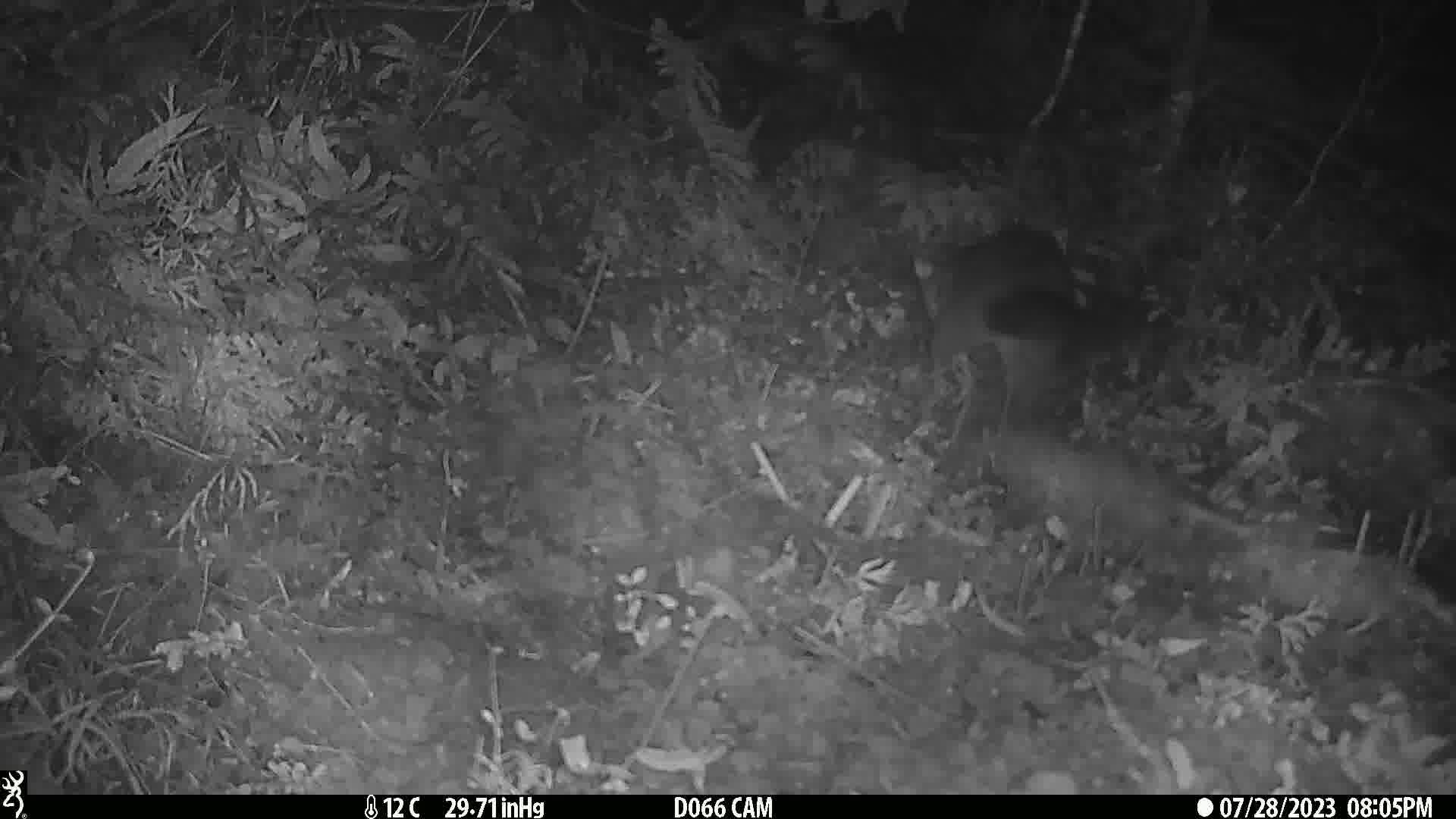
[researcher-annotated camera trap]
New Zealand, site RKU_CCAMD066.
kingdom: Animalia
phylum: Chordata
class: Mammalia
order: Diprotodontia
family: Phalangeridae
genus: Trichosurus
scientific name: Trichosurus vulpecula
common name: common brushtail possum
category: possum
Possum (common brushtail possum) (Trichosurus vulpecula).